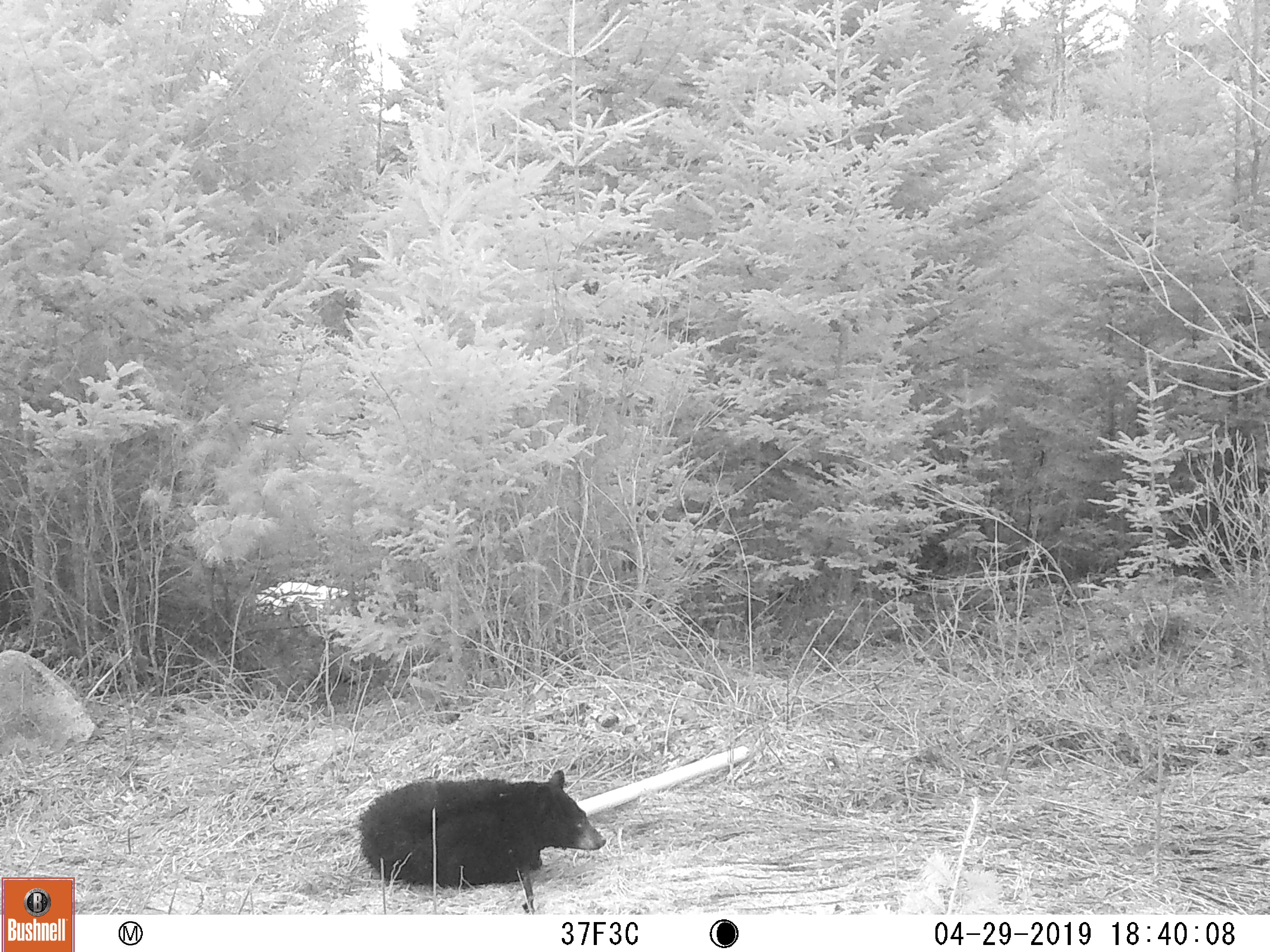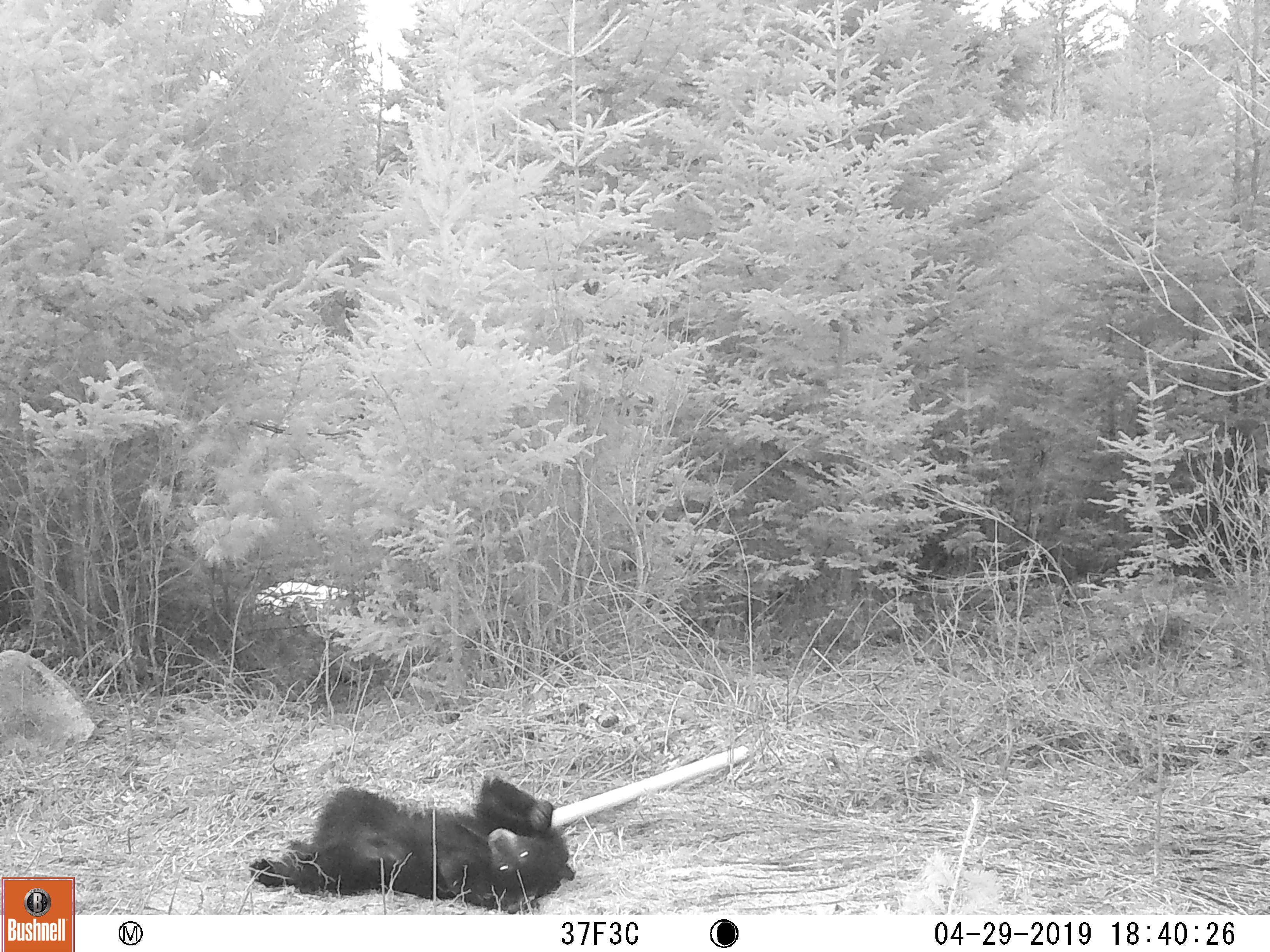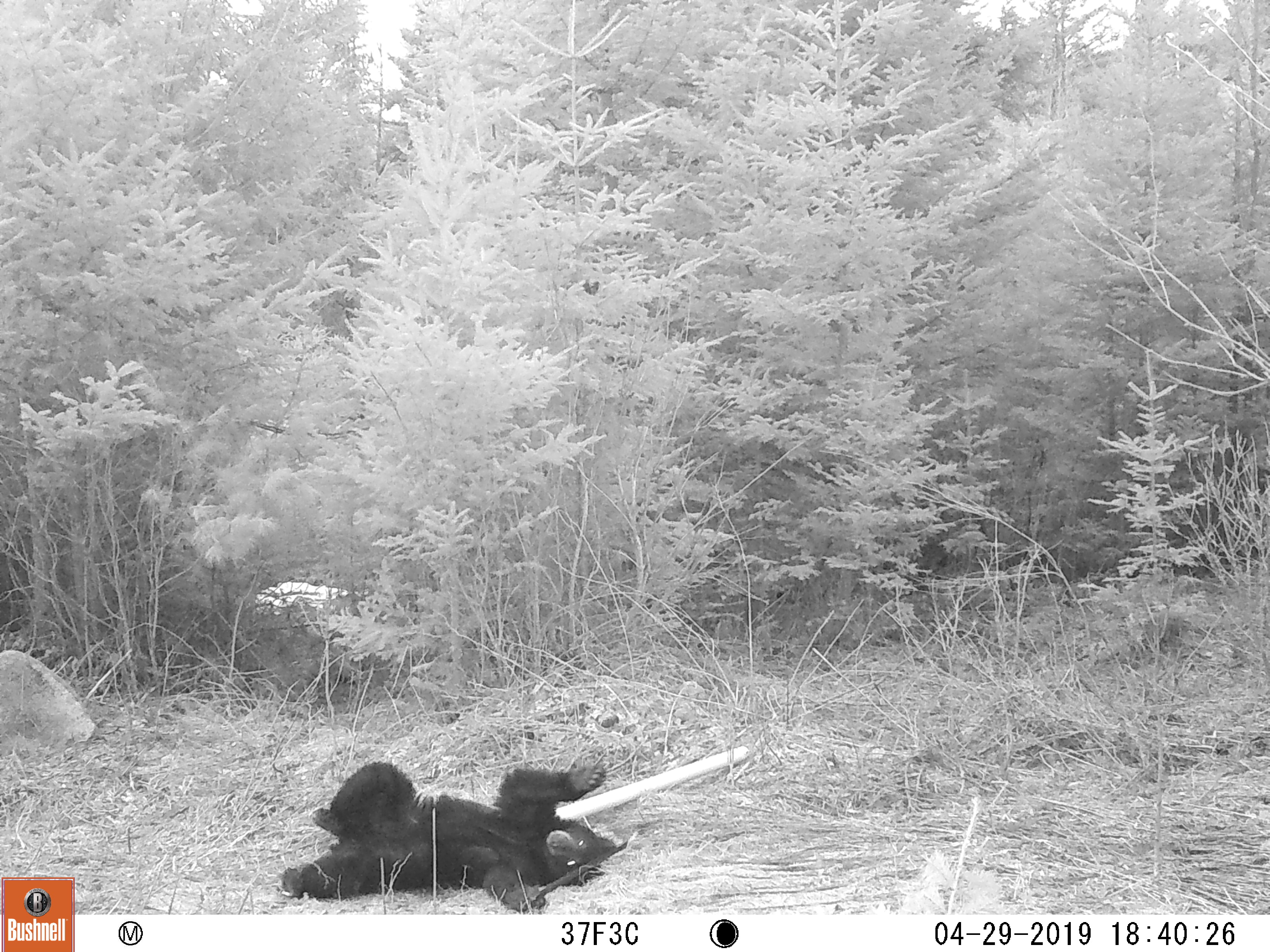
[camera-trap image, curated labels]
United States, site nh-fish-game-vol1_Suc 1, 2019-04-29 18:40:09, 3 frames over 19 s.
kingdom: Animalia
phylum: Chordata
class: Mammalia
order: Carnivora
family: Ursidae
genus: Ursus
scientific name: Ursus americanus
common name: black bear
Black bear (Ursus americanus).